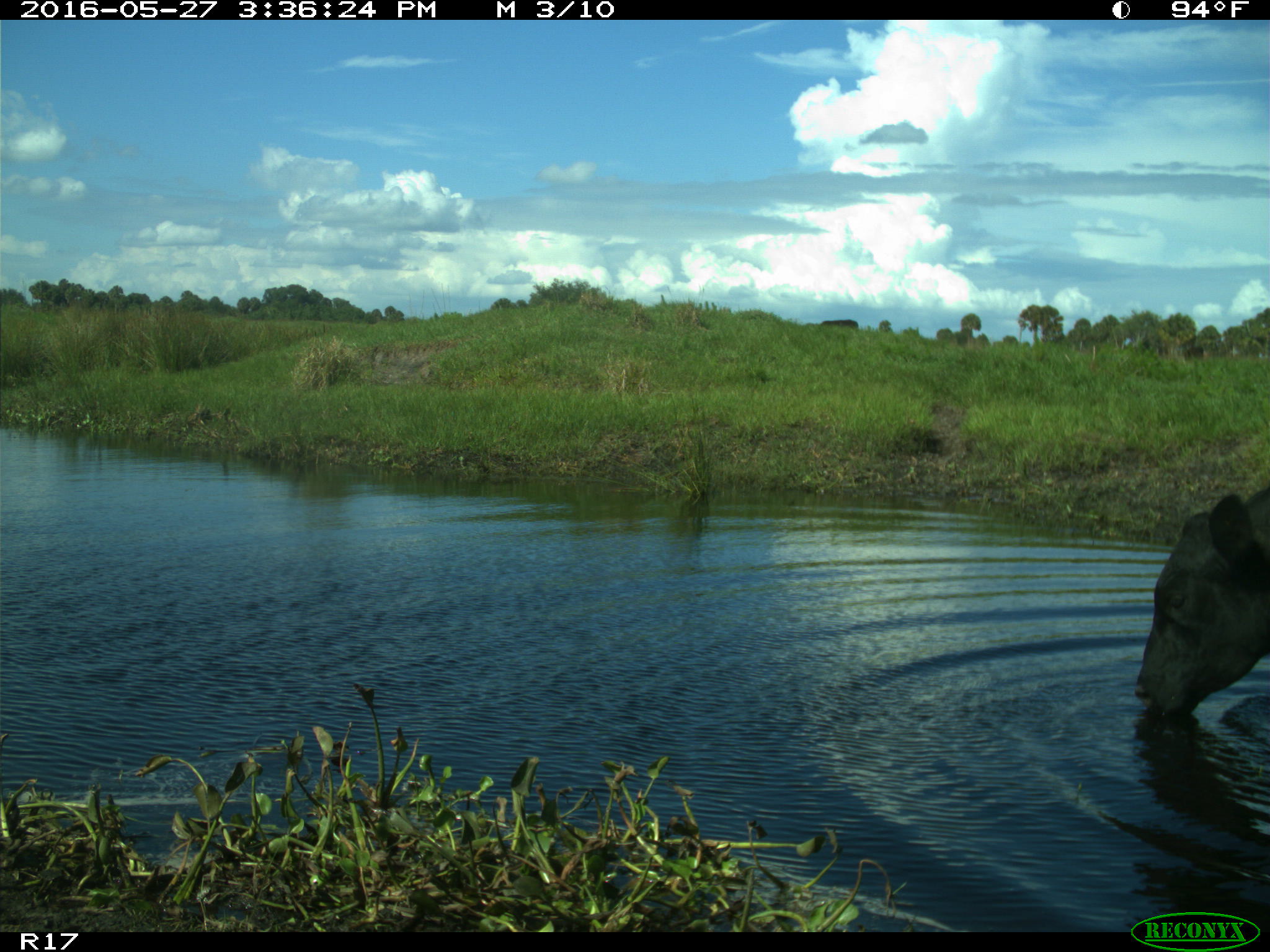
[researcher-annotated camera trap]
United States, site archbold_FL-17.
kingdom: Animalia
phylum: Chordata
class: Mammalia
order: Artiodactyla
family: Bovidae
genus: Bos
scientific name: Bos taurus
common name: domestic cow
Bos taurus (domestic cow).